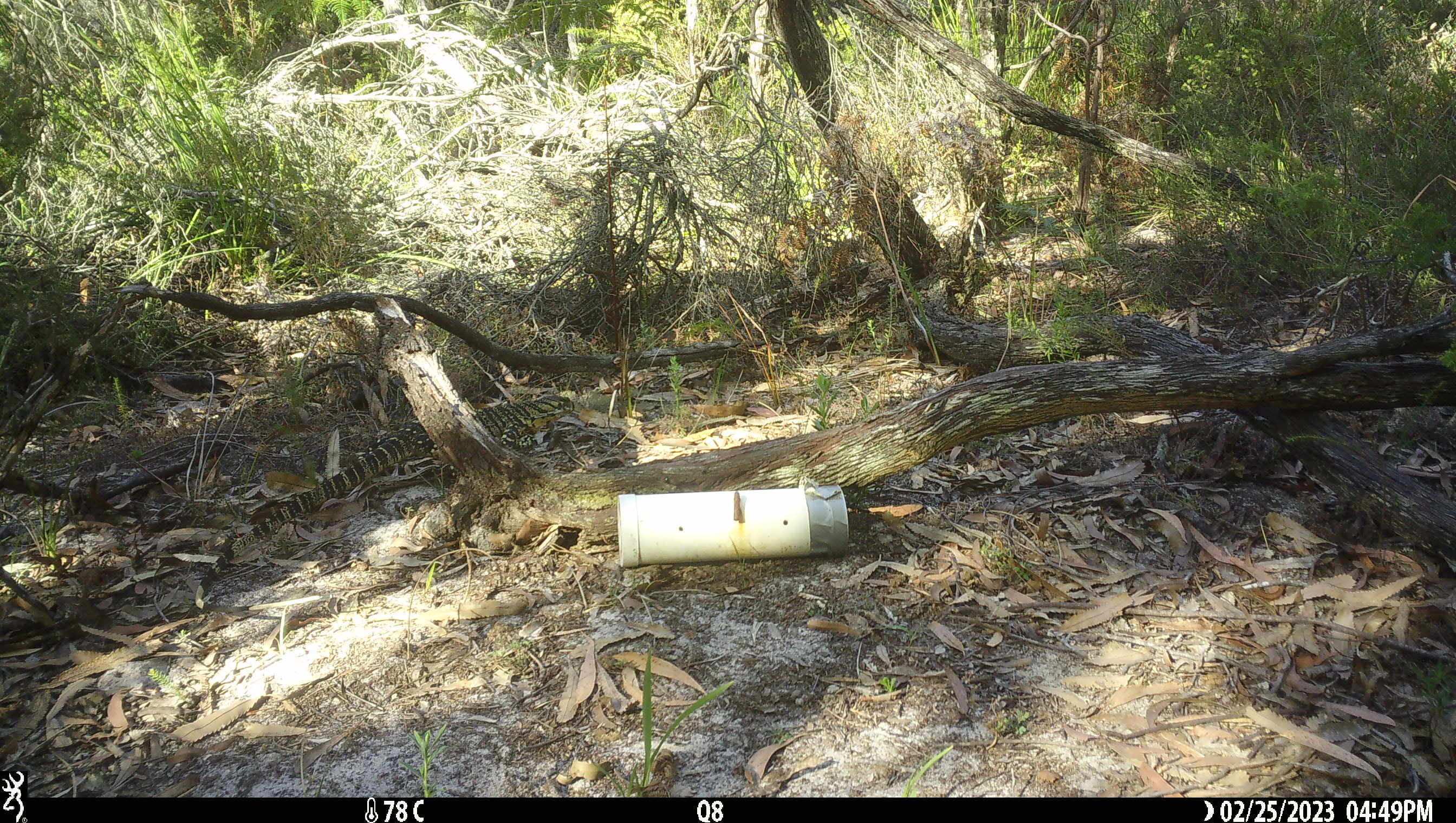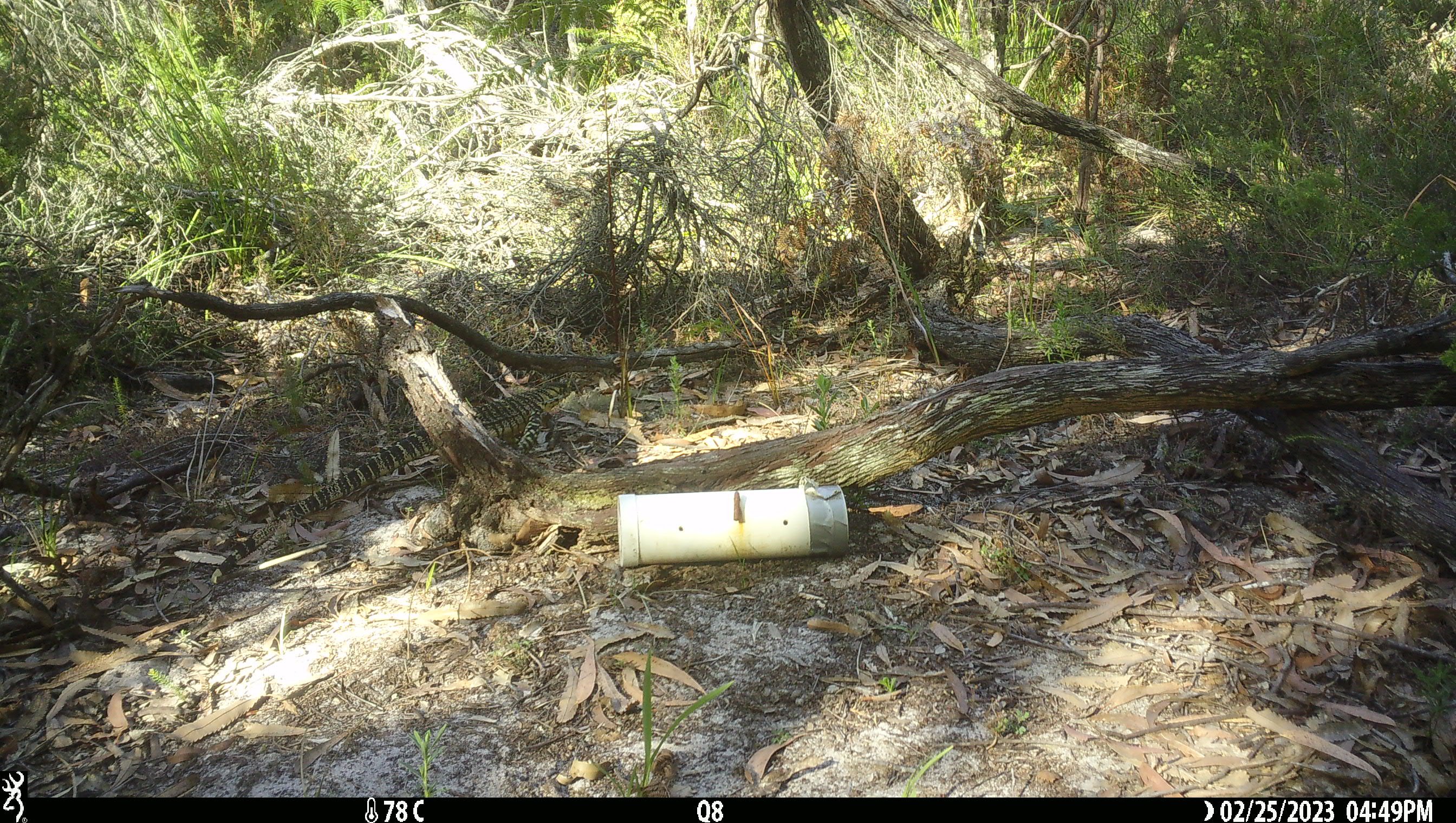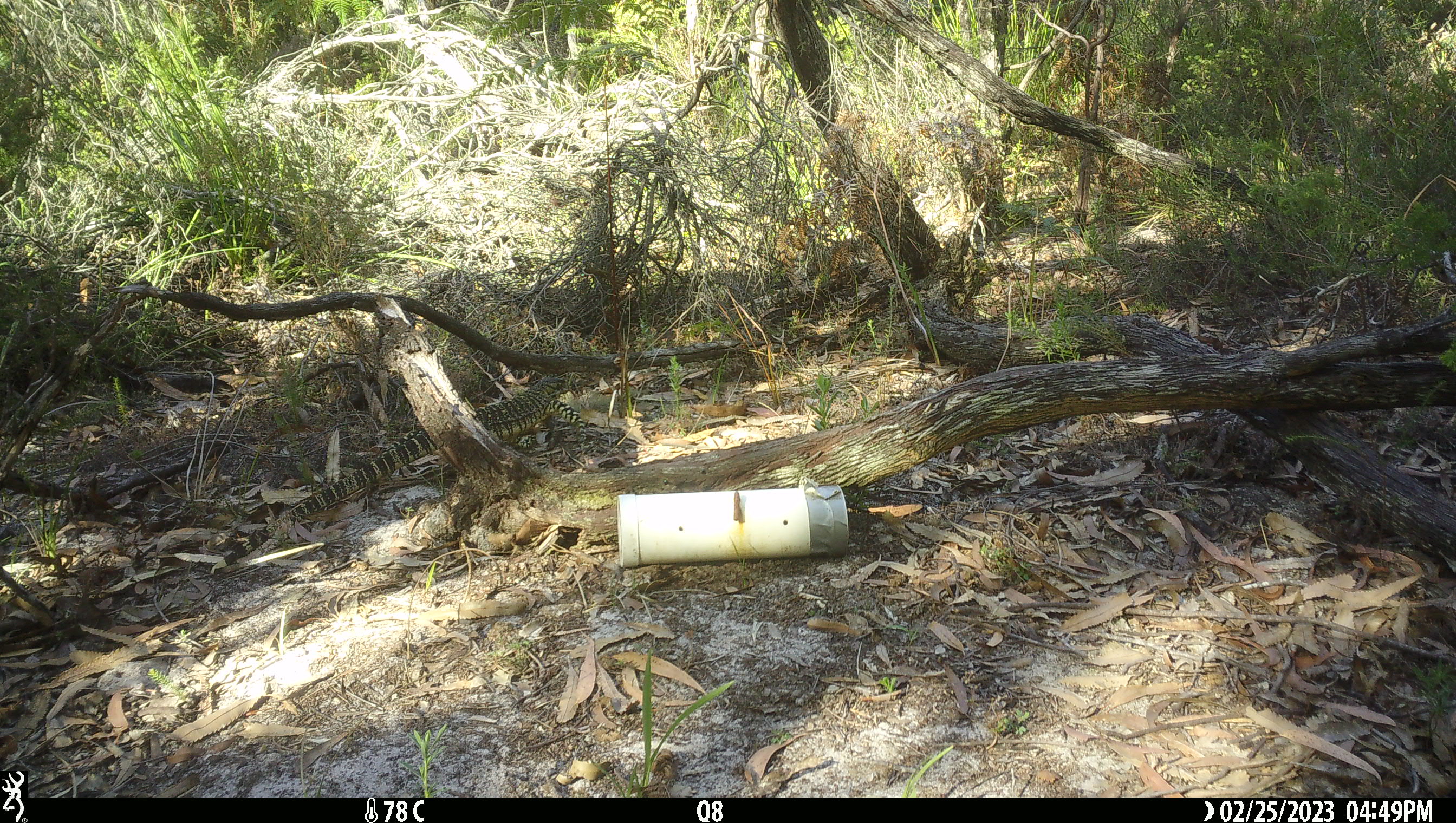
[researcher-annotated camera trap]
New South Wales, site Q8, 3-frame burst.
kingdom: Animalia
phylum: Chordata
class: Reptilia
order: Squamata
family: Varanidae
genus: Varanus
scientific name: Varanus varius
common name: lace monitor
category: goanna